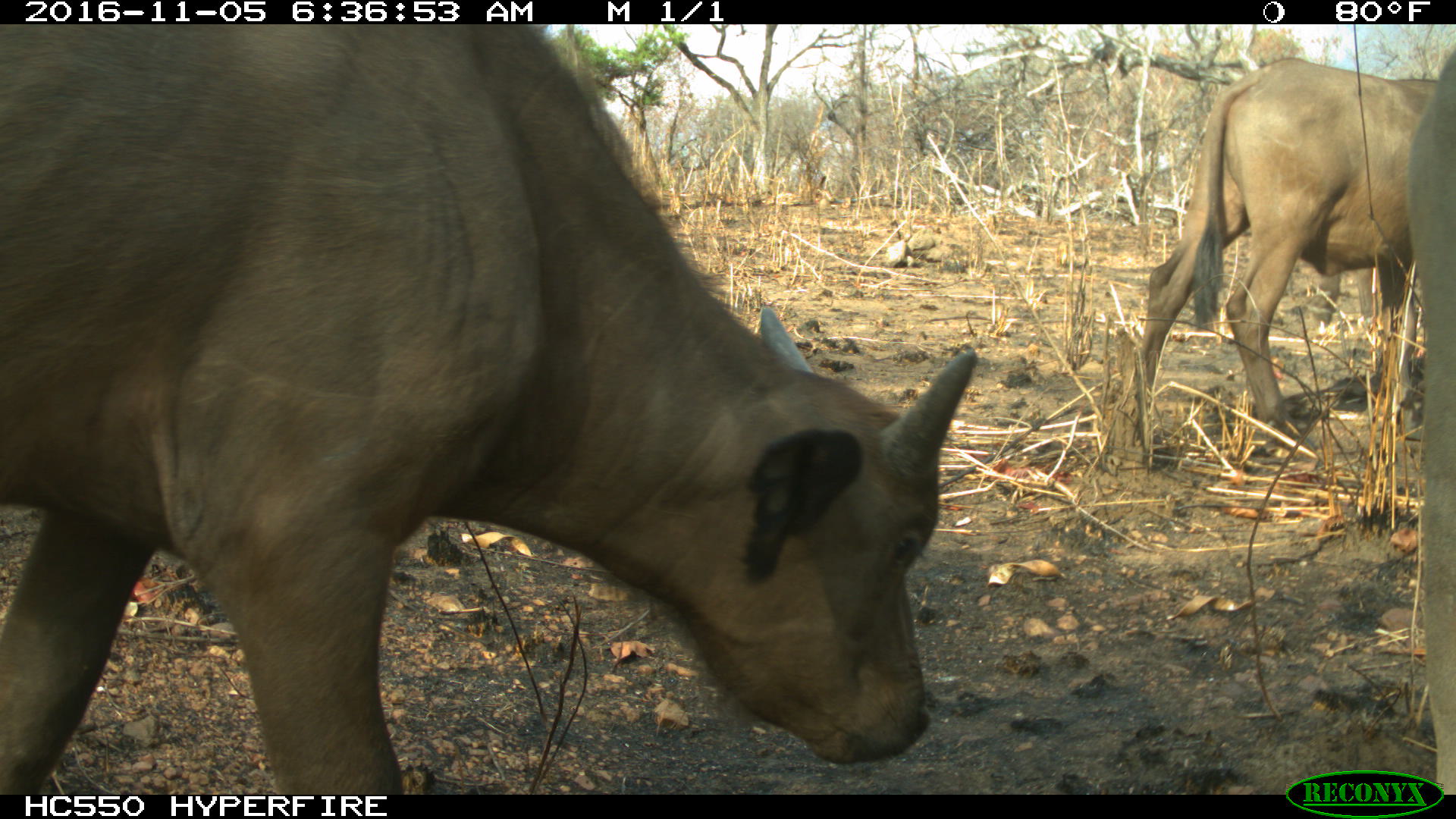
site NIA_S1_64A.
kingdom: Animalia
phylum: Chordata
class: Mammalia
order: Artiodactyla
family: Bovidae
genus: Bos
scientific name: Bos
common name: cattle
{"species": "cattle (Bos)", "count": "2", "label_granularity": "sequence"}